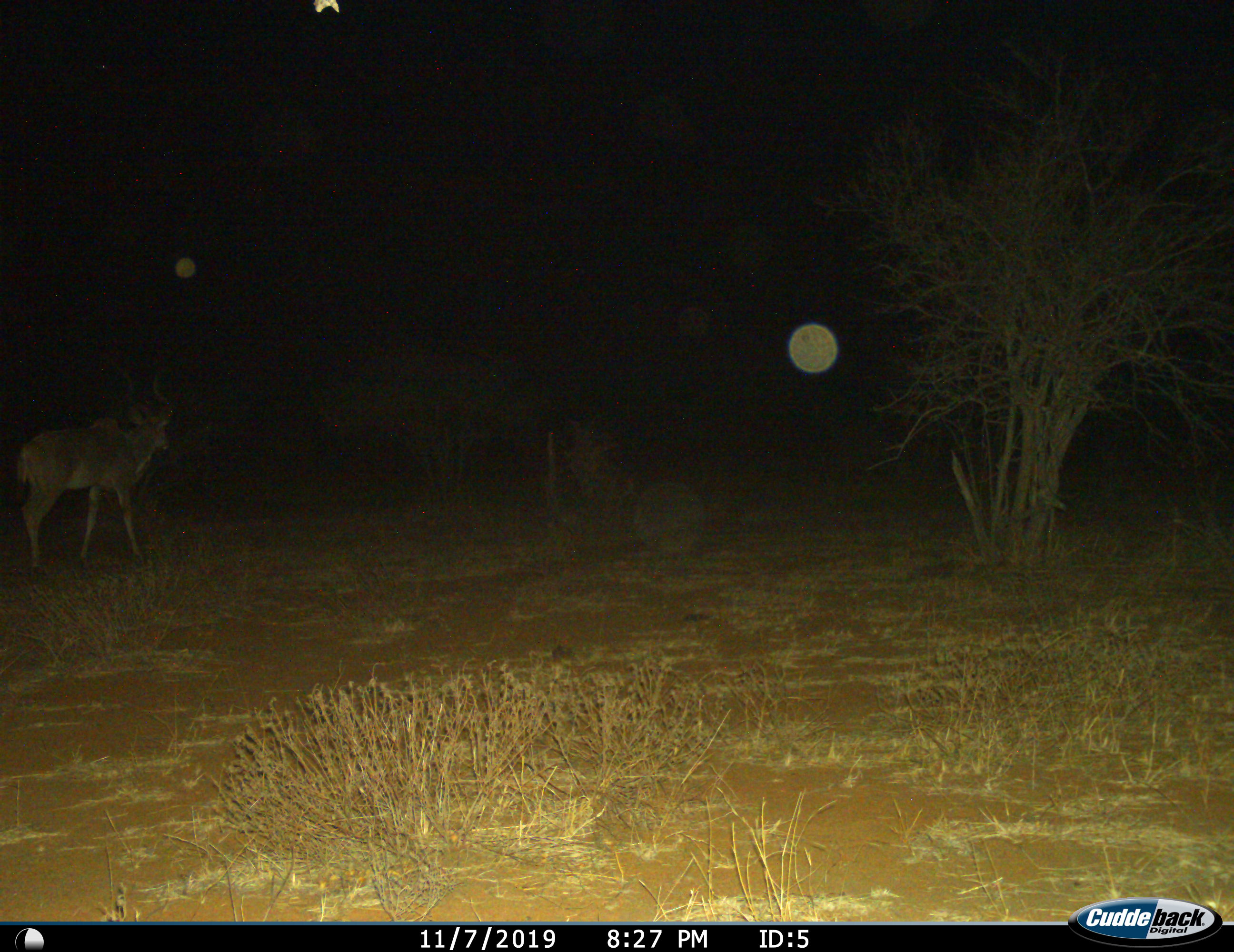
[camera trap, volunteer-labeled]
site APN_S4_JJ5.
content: unidentified animal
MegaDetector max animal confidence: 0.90